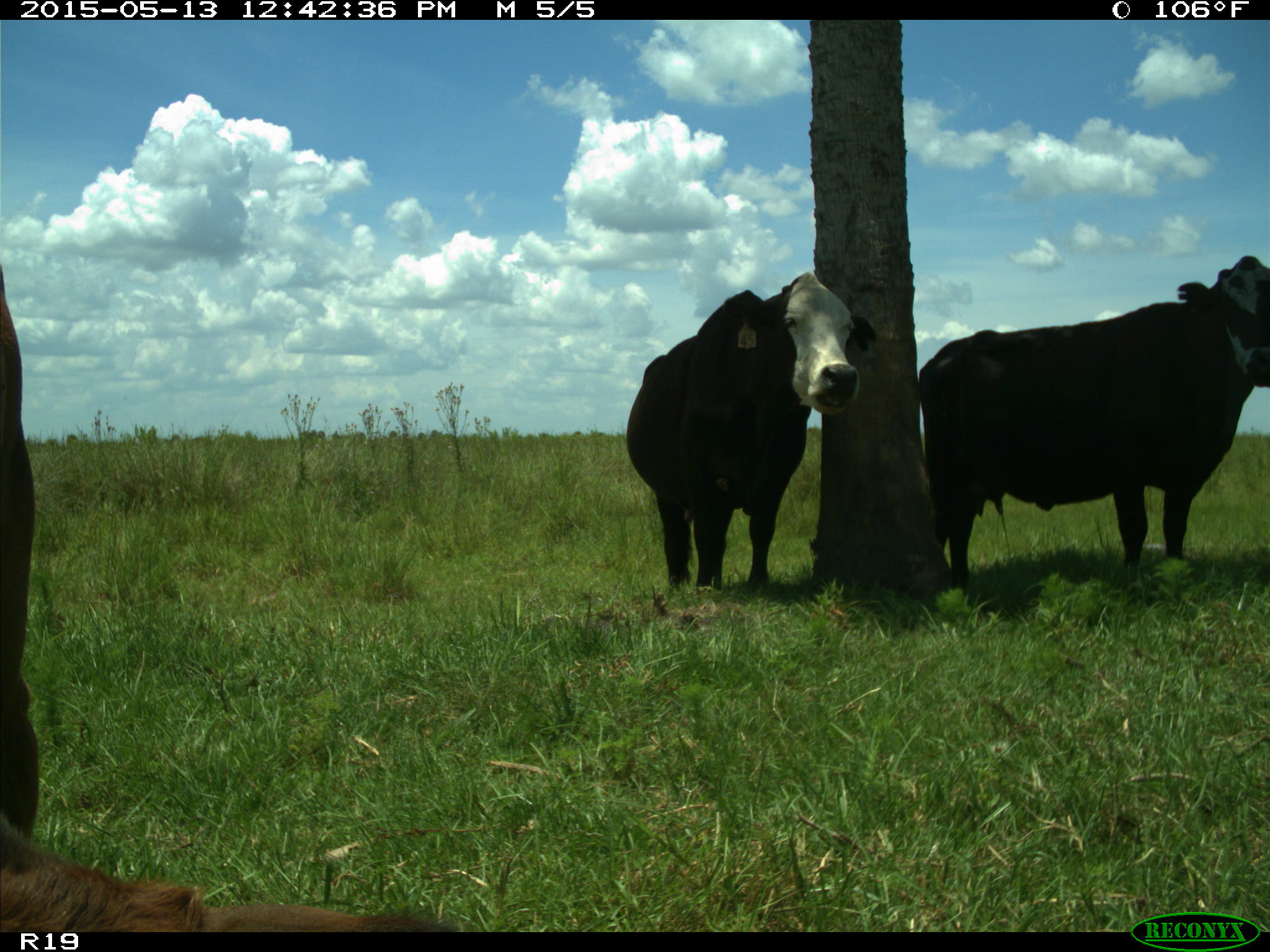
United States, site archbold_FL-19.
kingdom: Animalia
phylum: Chordata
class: Mammalia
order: Artiodactyla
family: Bovidae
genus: Bos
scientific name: Bos taurus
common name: domestic cow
Bos taurus (domestic cow).